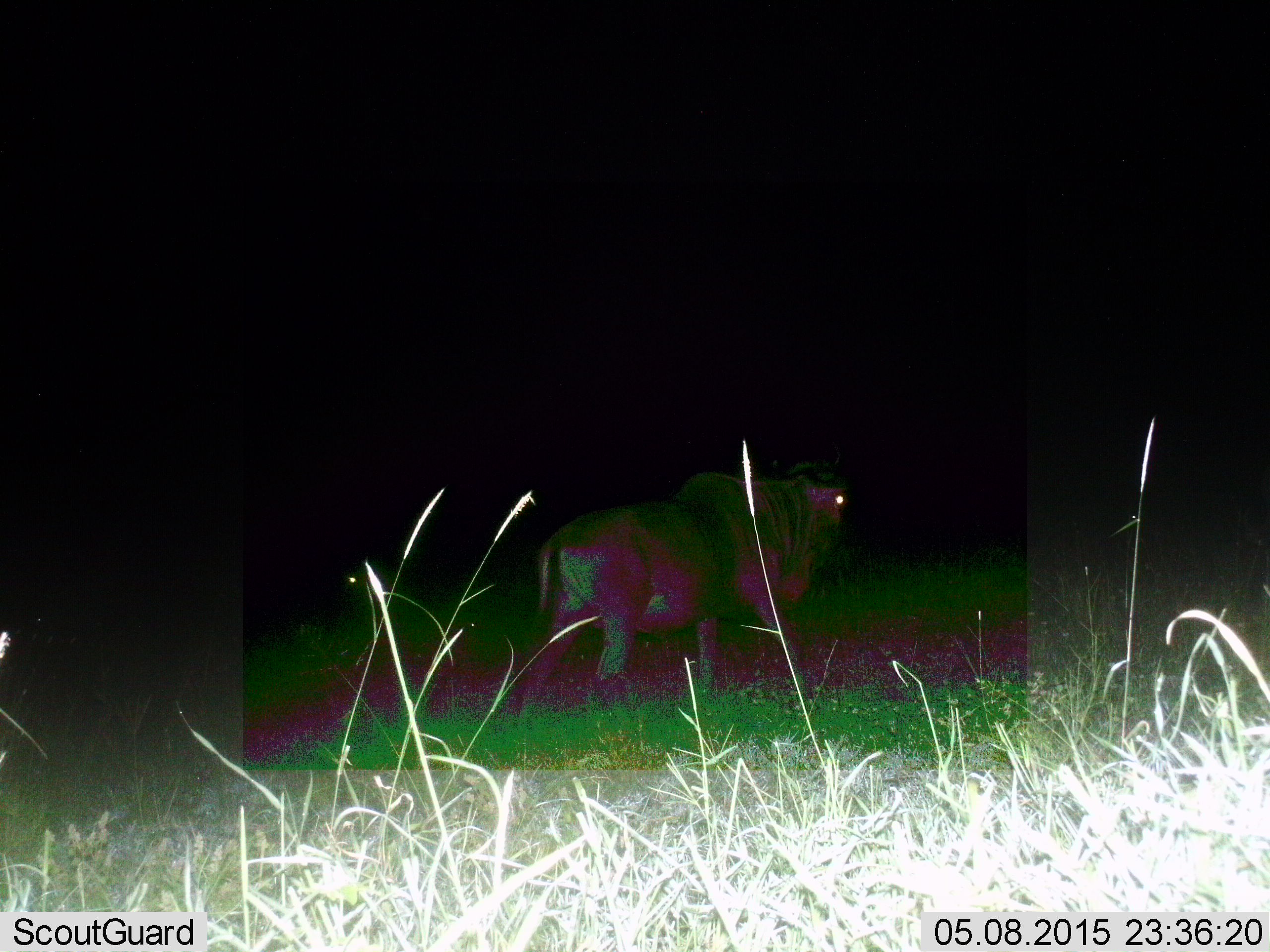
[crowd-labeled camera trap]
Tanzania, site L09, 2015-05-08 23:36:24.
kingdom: Animalia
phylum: Chordata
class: Mammalia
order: Artiodactyla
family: Bovidae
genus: Connochaetes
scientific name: Connochaetes taurinus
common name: blue wildebeest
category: wildebeest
Wildebeest (blue wildebeest) (Connochaetes taurinus), count 1. Behavior (volunteer vote fractions): standing 60%, resting 0%, moving 60%, interacting 0%. Young present (vote fraction): 0%. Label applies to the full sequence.